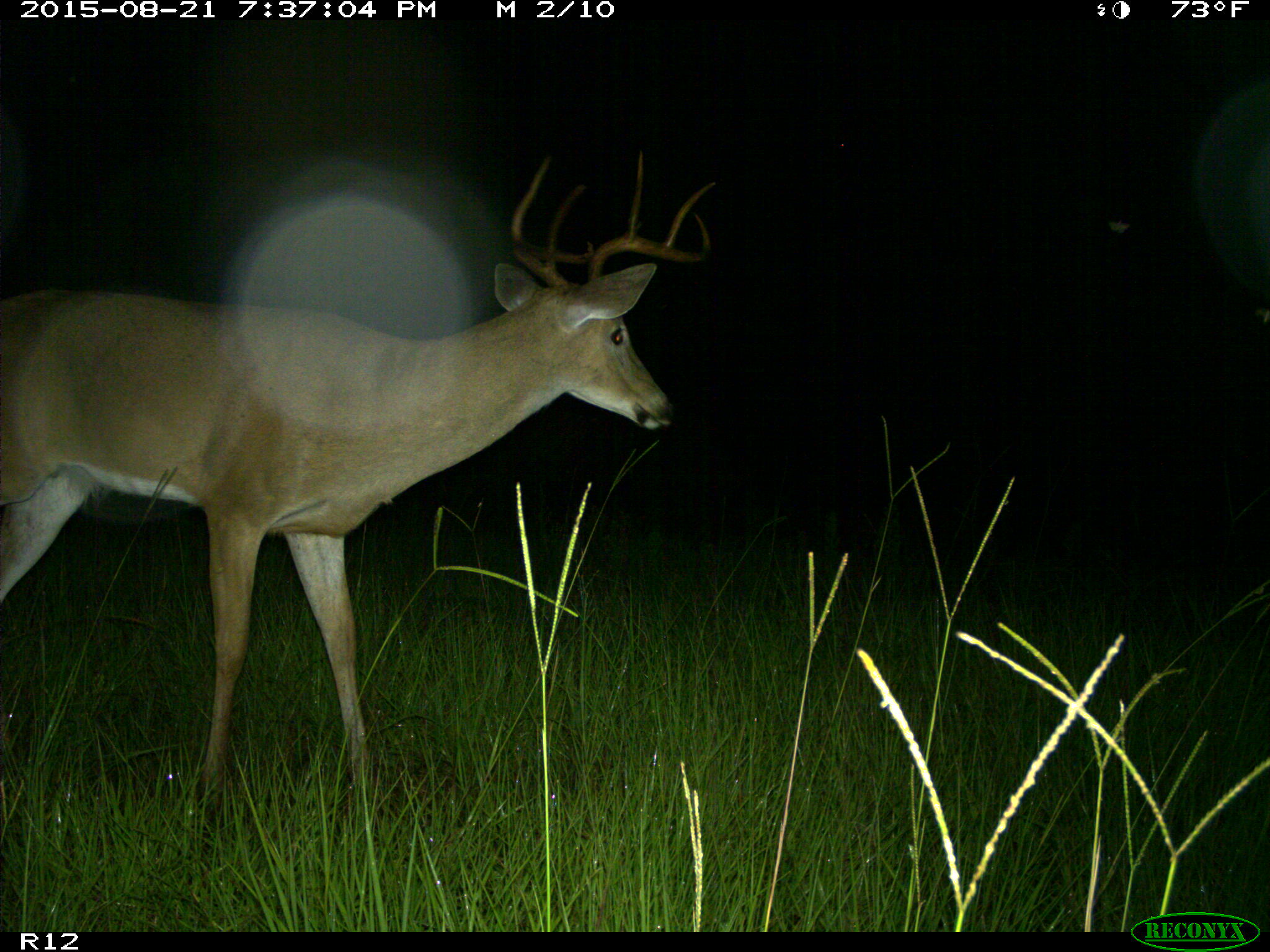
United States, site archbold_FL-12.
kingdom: Animalia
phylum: Chordata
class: Mammalia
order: Artiodactyla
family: Cervidae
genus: Odocoileus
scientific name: Odocoileus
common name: deer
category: unidentified deer